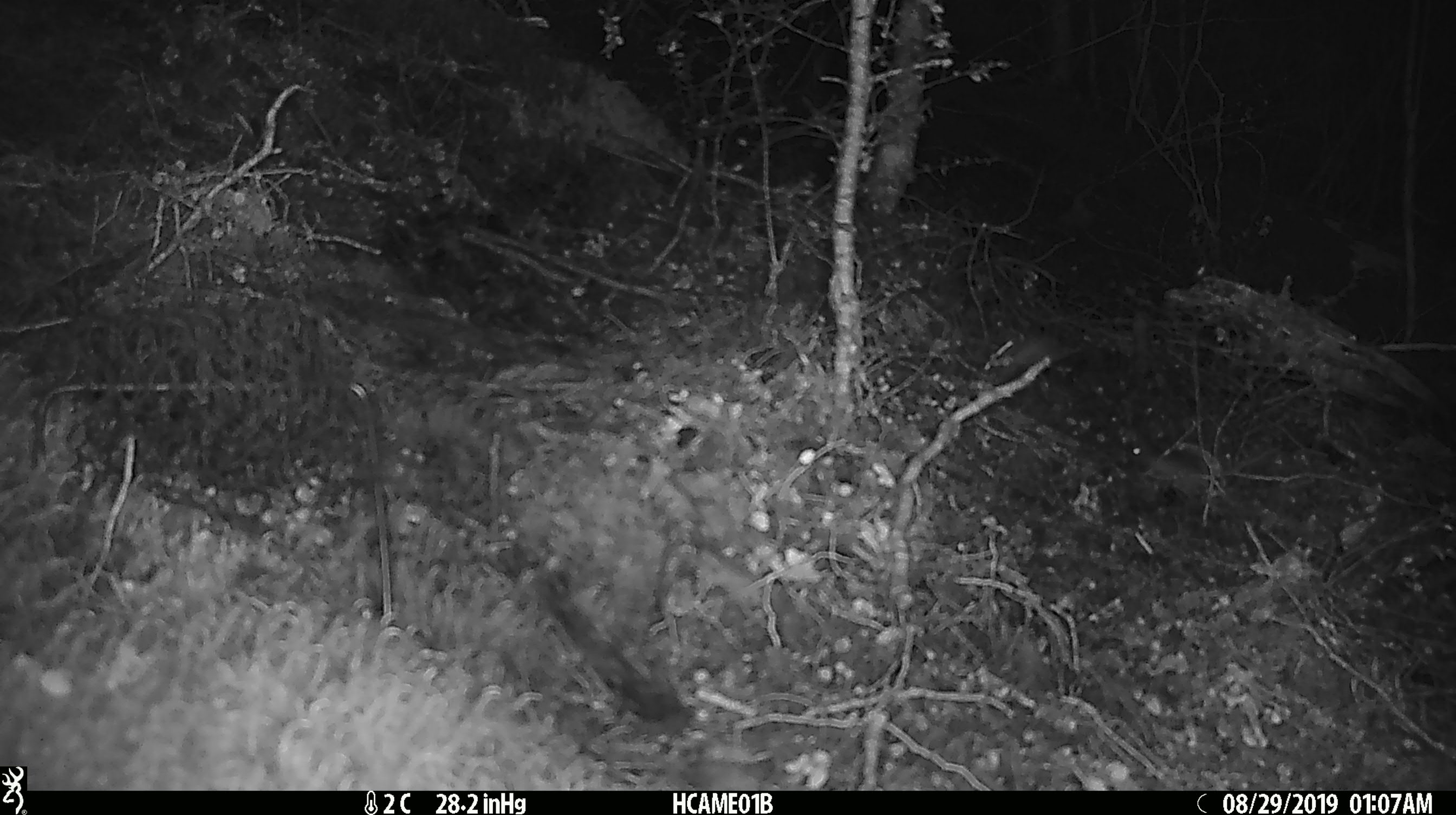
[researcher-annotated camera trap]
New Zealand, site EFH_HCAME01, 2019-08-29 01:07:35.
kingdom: Animalia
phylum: Chordata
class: Mammalia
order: Rodentia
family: Muridae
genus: Mus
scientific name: Mus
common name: mouse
Mouse (Mus).